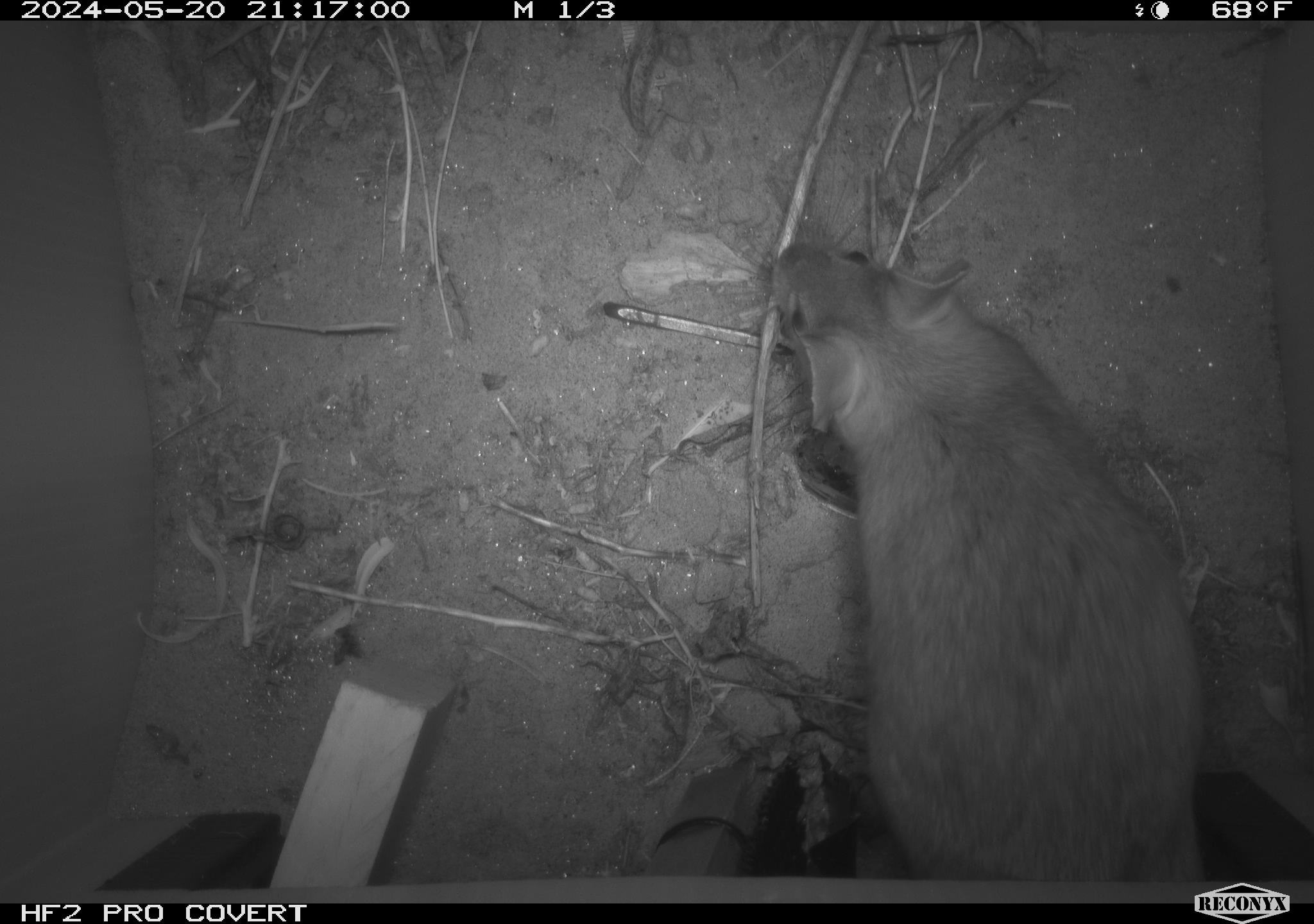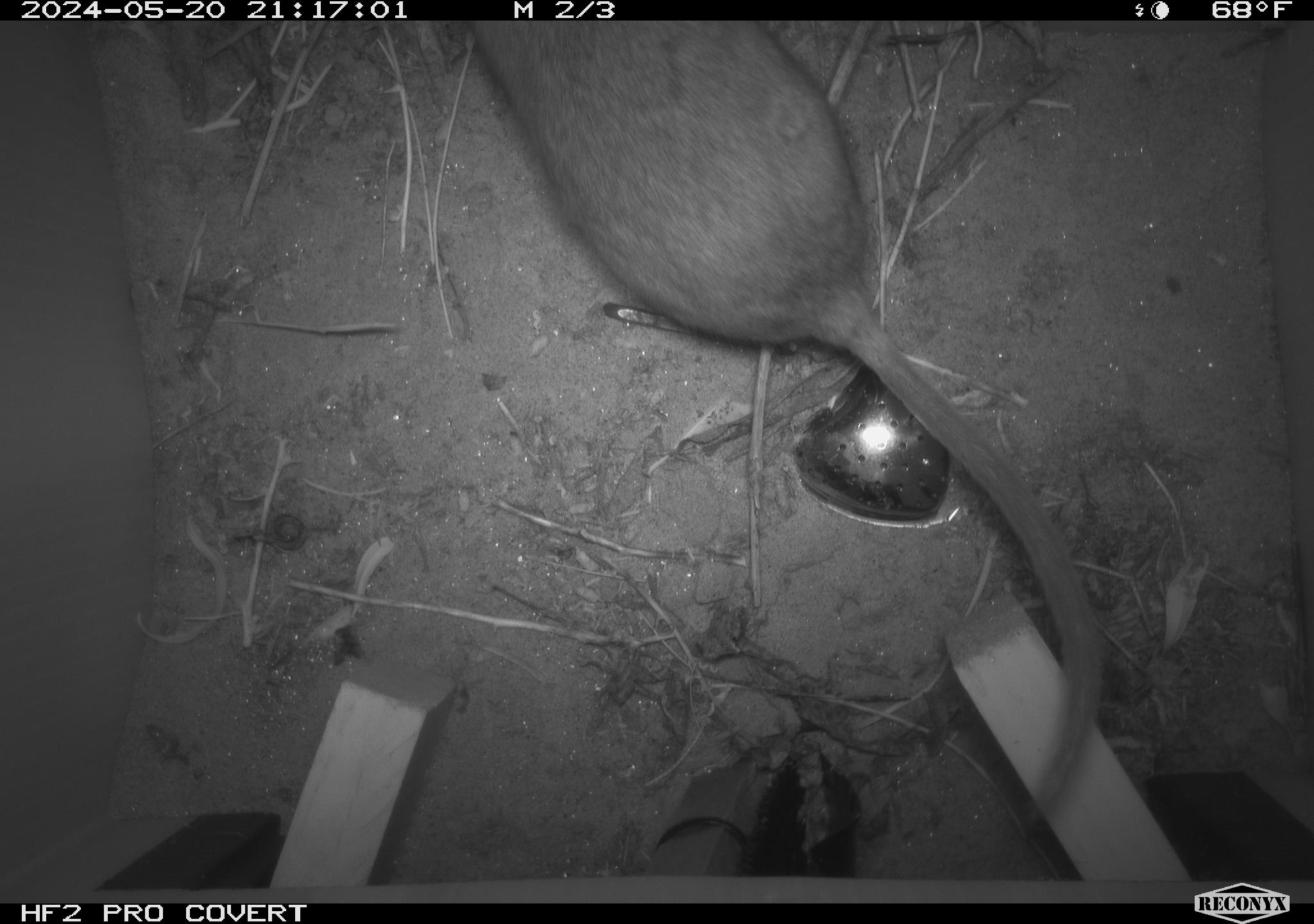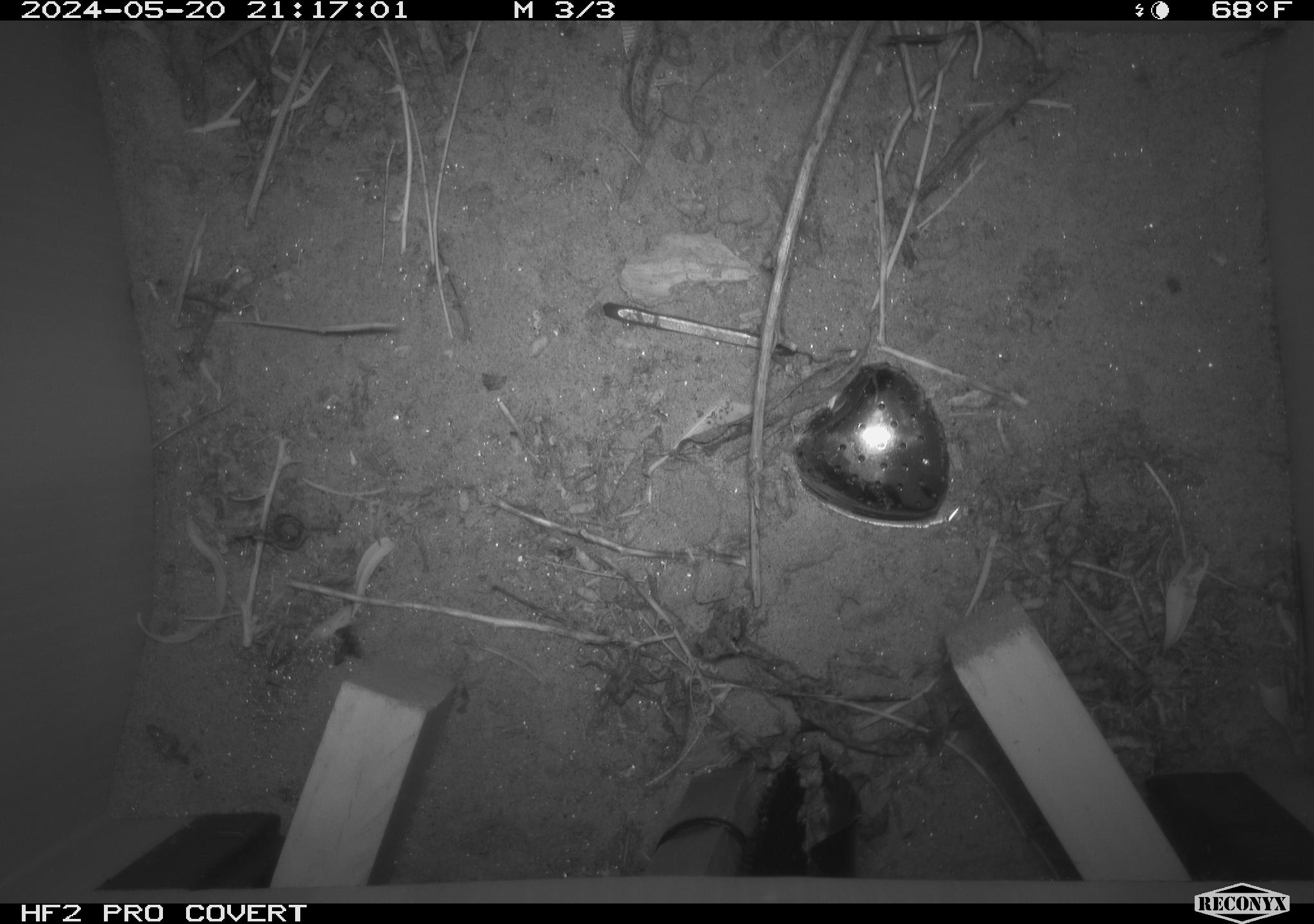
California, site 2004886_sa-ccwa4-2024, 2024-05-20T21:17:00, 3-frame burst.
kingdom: Animalia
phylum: Chordata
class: Mammalia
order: Rodentia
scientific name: Rodentia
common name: woodrat or rat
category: woodrat or rat species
Woodrat or rat species (woodrat or rat) (Rodentia).